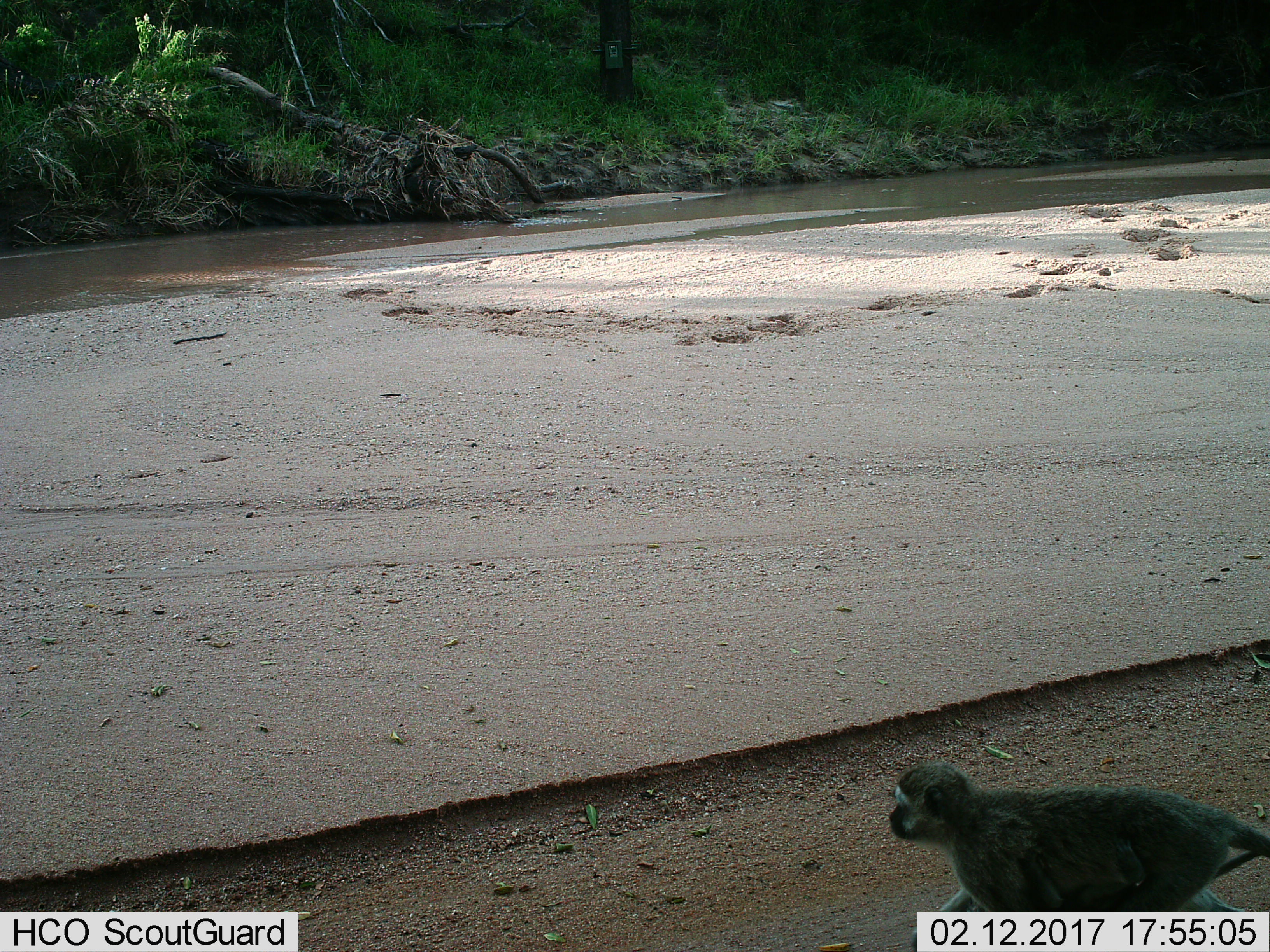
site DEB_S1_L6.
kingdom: Animalia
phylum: Chordata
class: Mammalia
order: Primates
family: Cercopithecidae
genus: Chlorocebus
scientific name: Chlorocebus pygerythrus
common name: vervet monkey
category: monkeyvervet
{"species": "monkeyvervet (vervet monkey) (Chlorocebus pygerythrus)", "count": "1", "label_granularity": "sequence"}